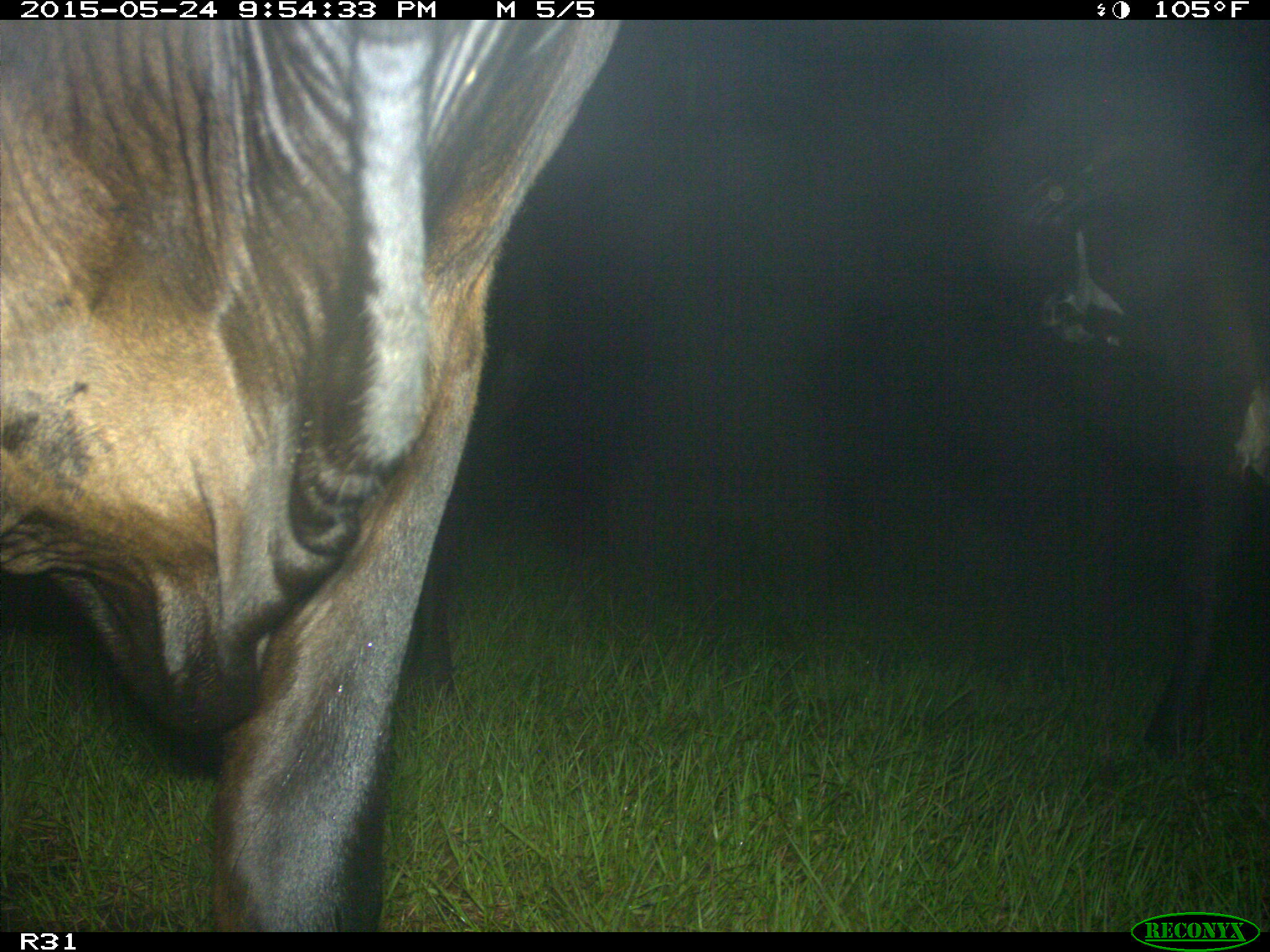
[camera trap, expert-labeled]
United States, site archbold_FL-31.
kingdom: Animalia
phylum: Chordata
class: Mammalia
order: Artiodactyla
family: Bovidae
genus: Bos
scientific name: Bos taurus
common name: domestic cow